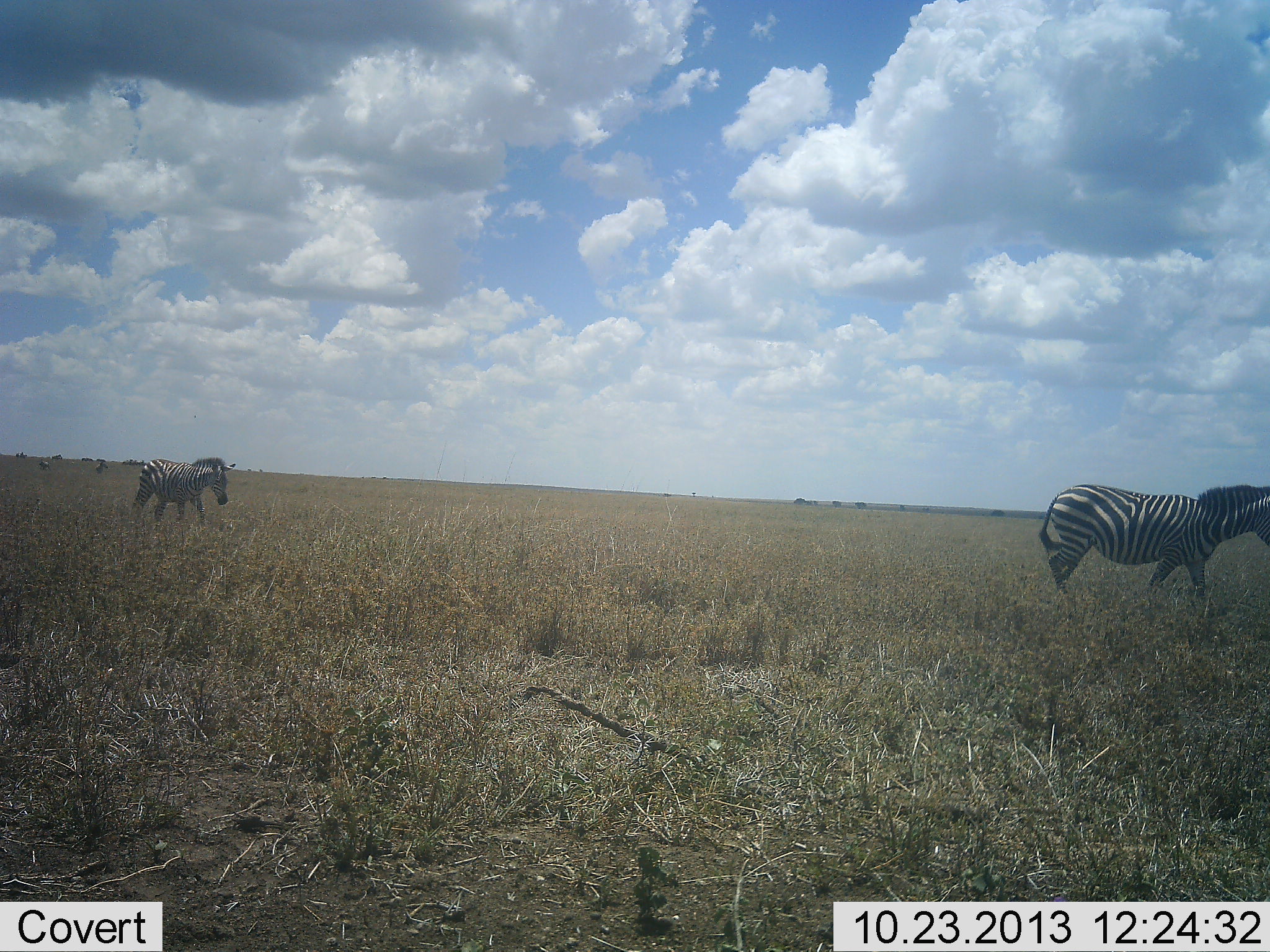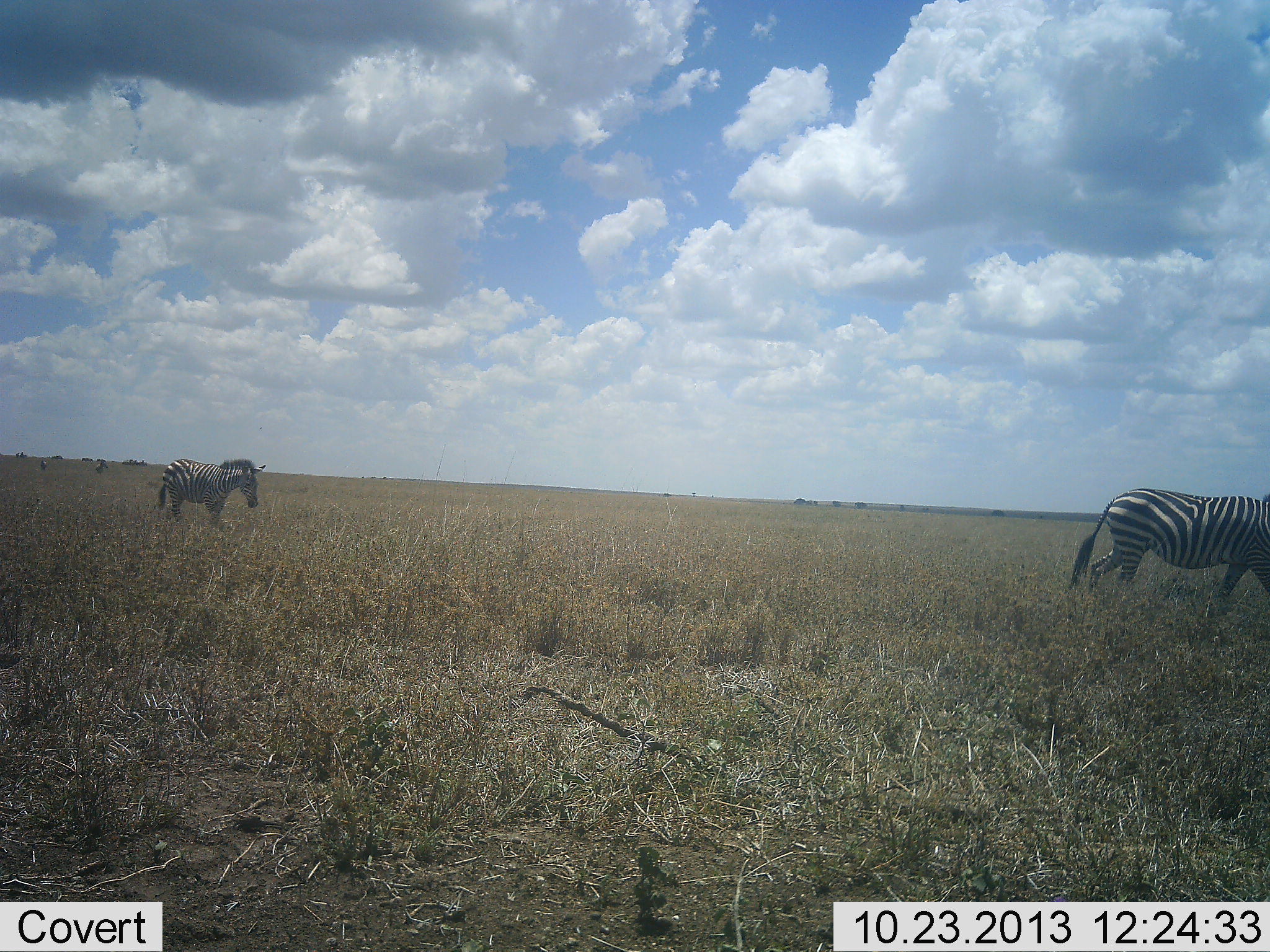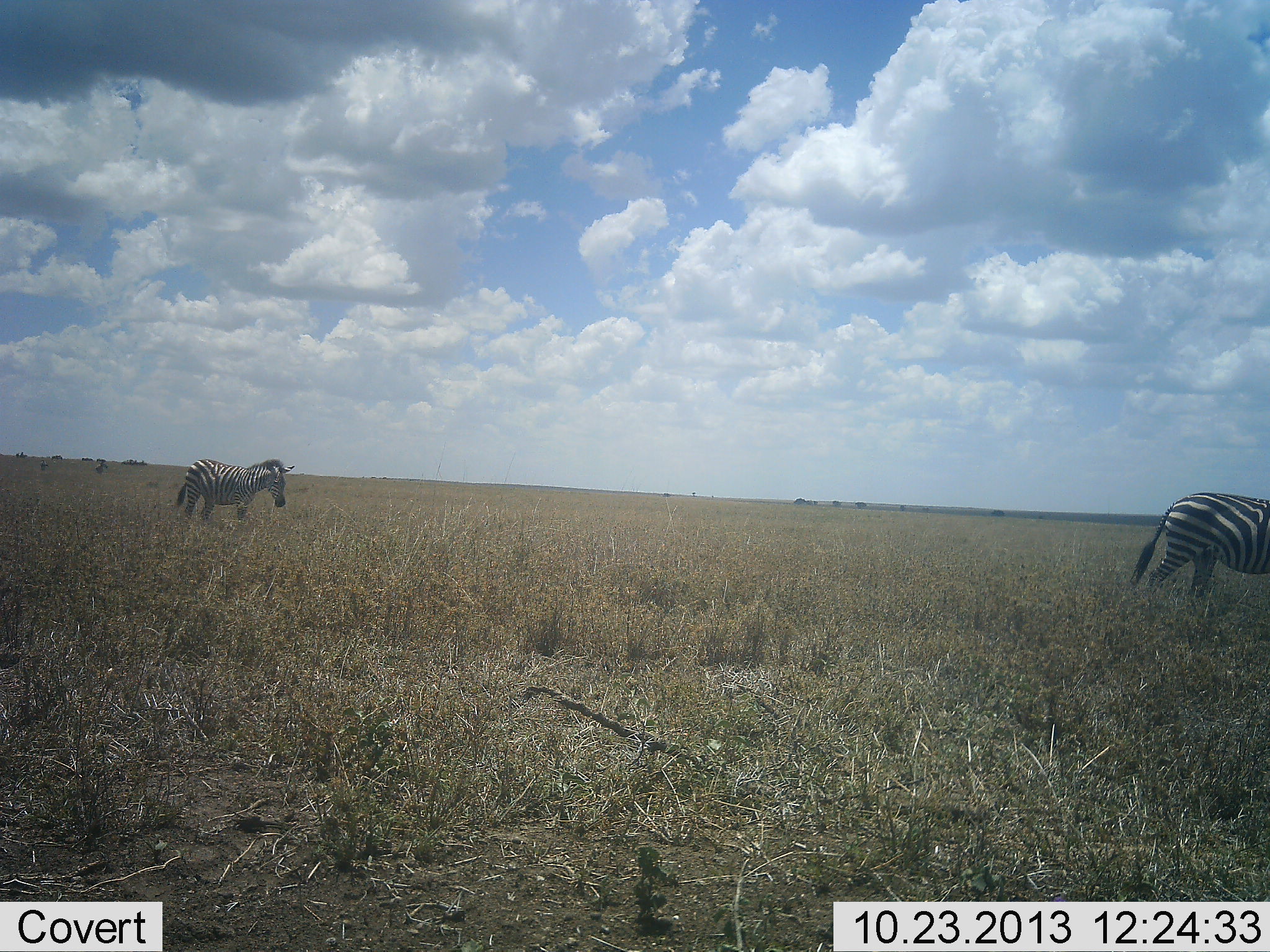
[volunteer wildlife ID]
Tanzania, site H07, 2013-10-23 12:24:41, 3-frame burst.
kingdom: Animalia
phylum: Chordata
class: Mammalia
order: Perissodactyla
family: Equidae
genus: Equus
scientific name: Equus quagga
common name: plains zebra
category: zebra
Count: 2.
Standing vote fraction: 17%.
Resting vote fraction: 0%.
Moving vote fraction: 94%.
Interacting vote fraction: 0%.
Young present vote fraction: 0%.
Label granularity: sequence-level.